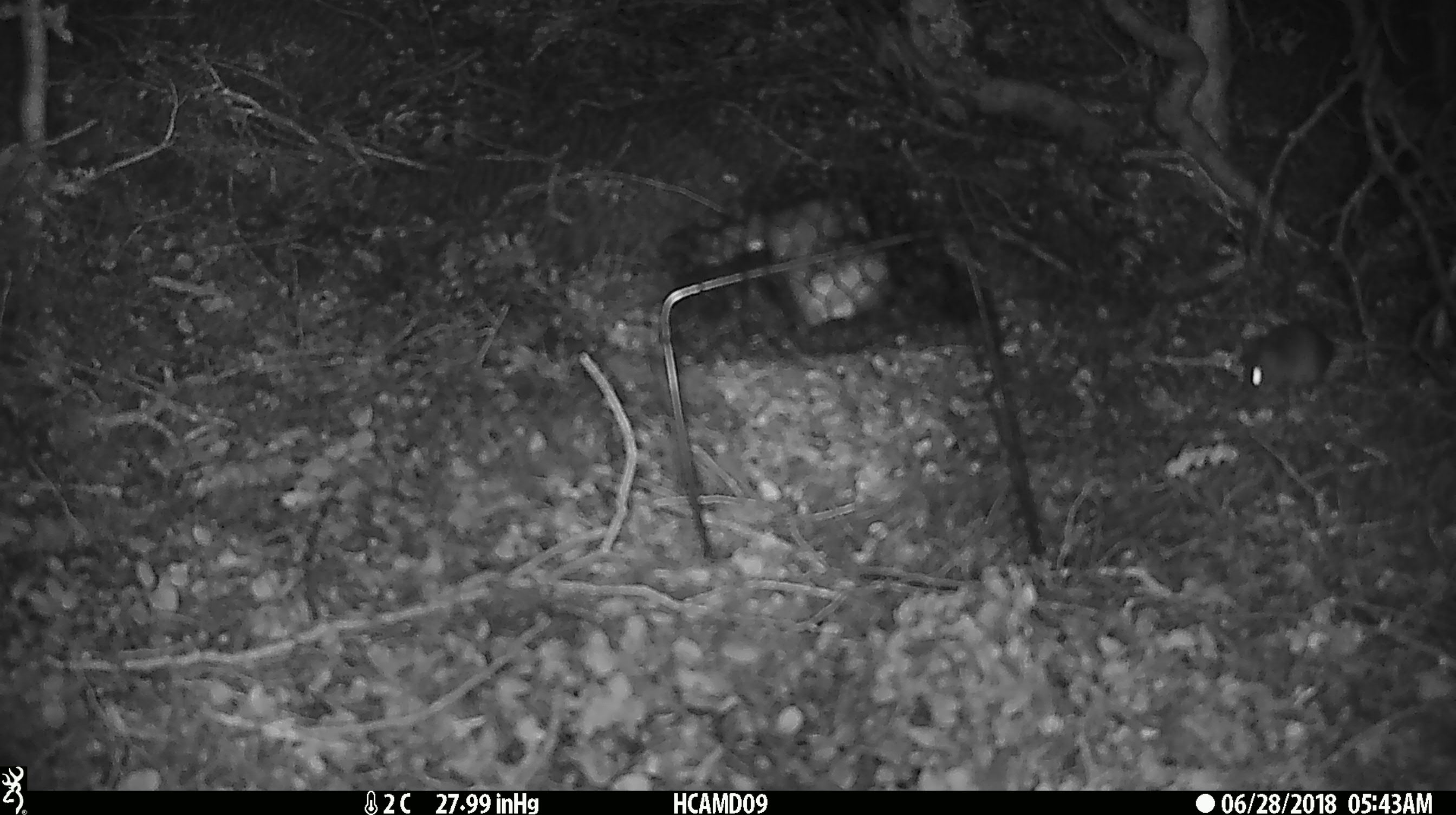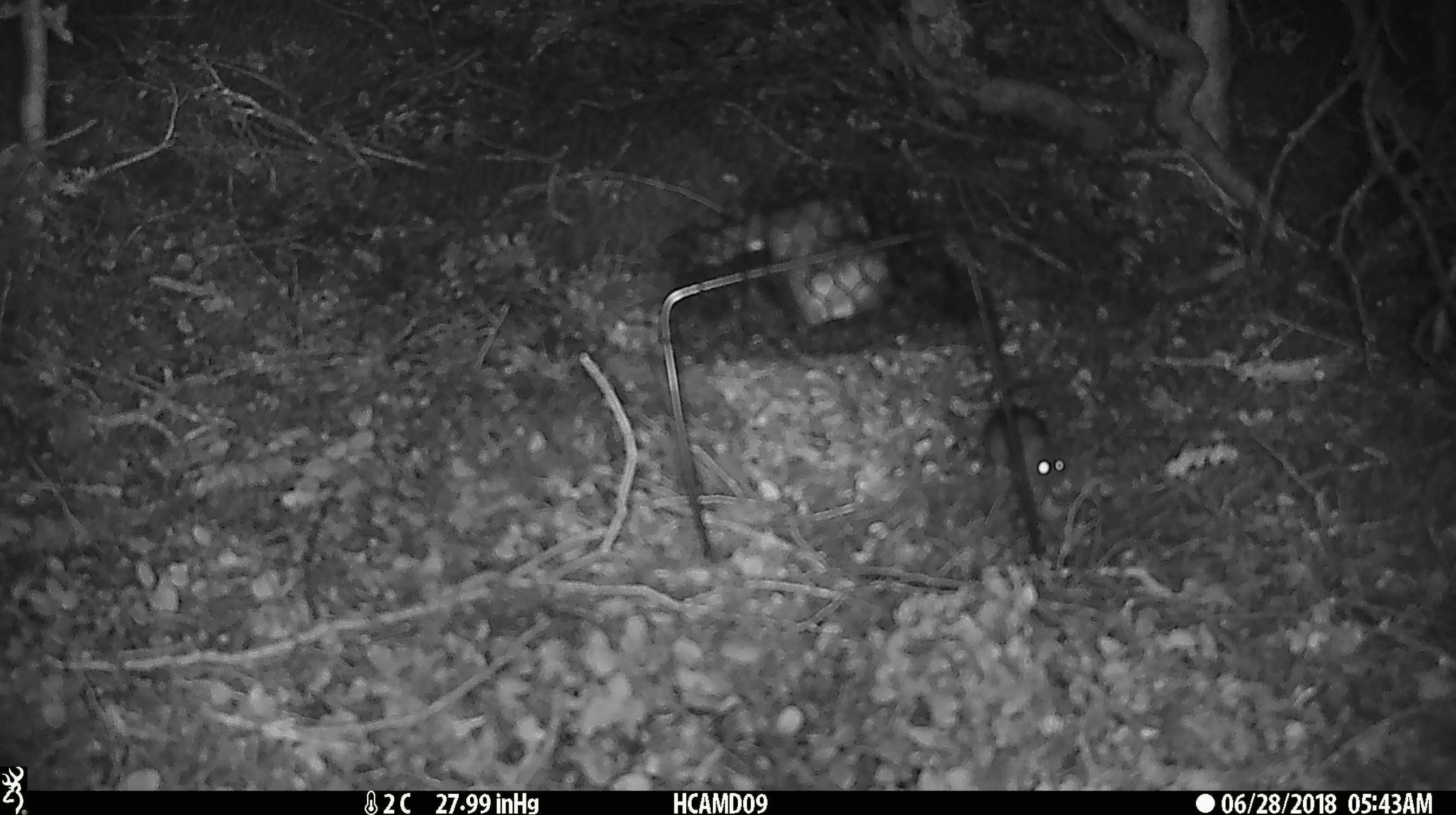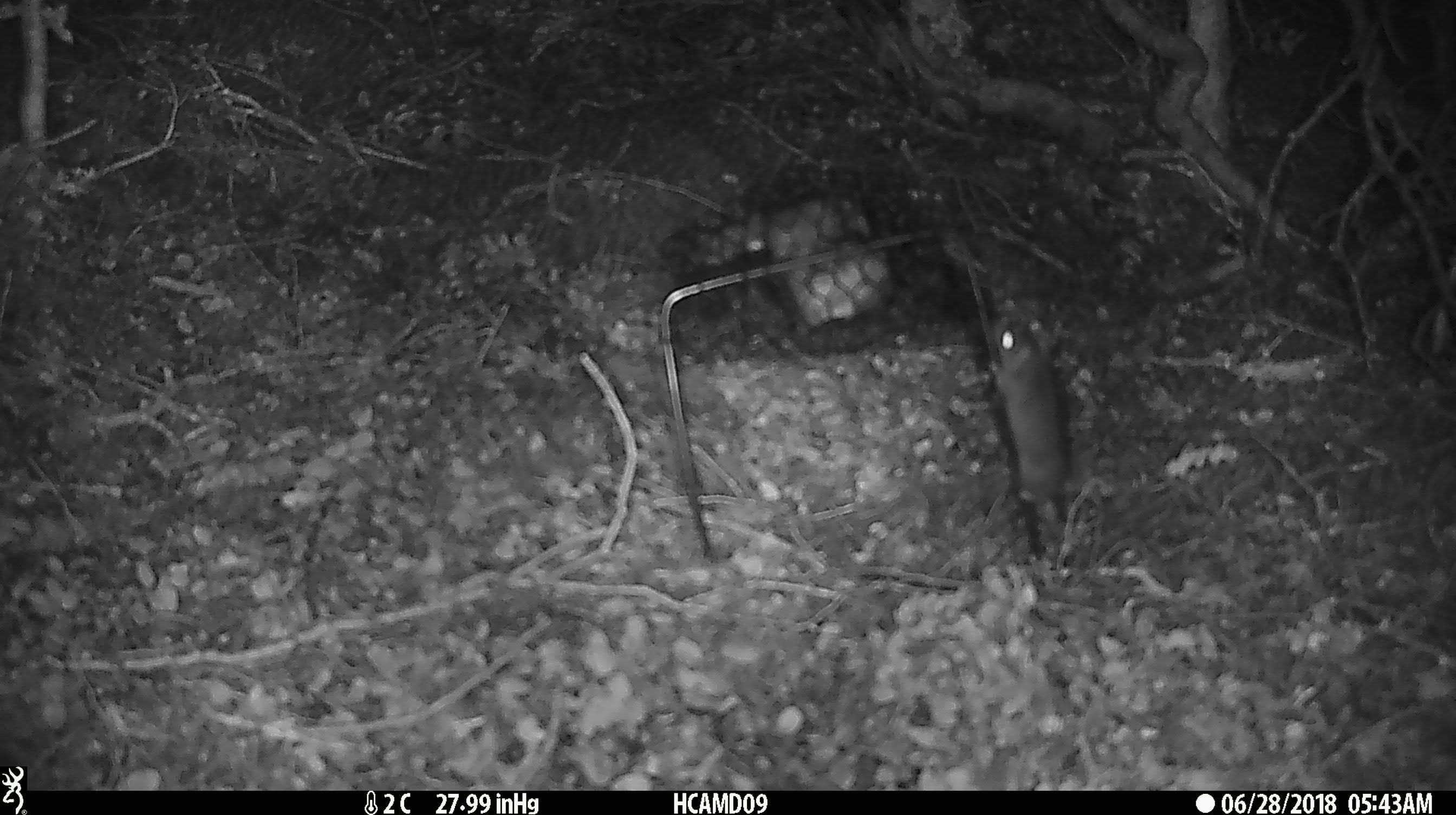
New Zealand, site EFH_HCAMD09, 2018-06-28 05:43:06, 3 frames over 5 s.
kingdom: Animalia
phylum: Chordata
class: Mammalia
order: Rodentia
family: Muridae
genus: Mus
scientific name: Mus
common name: mouse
Mouse (Mus).